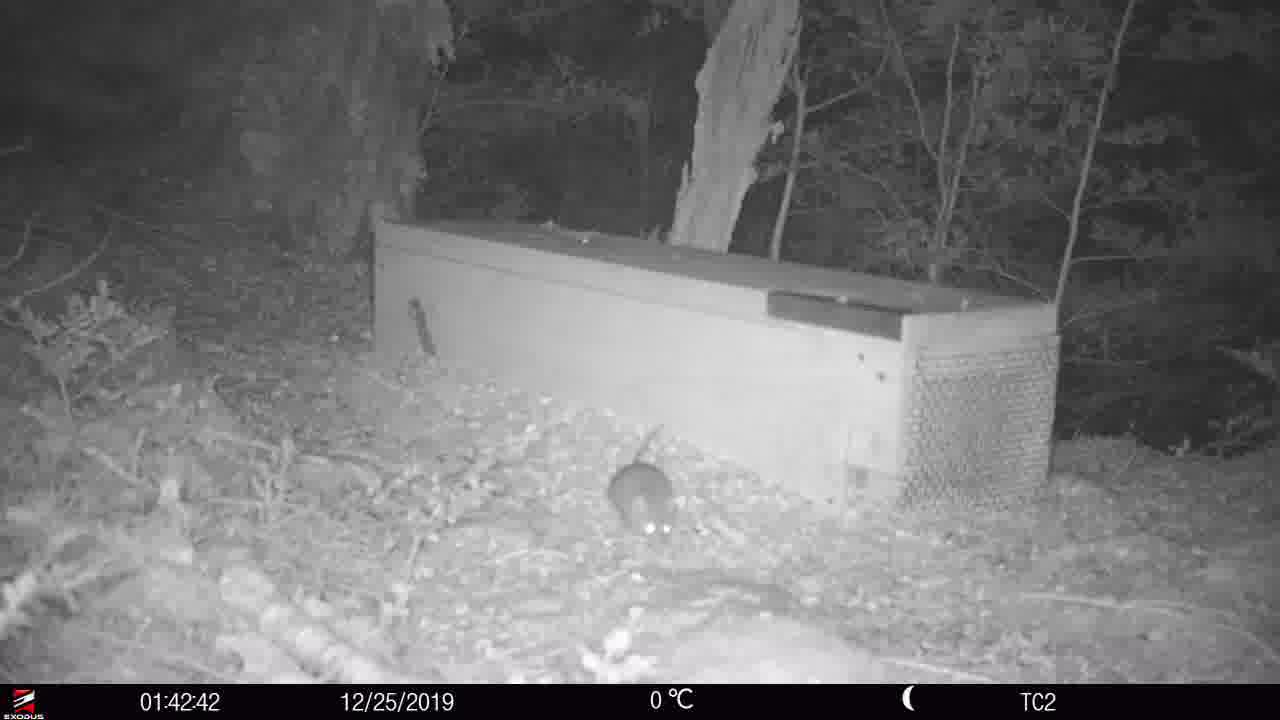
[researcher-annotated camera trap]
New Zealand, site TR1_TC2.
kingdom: Animalia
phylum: Chordata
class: Mammalia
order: Rodentia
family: Muridae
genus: Rattus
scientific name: Rattus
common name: rat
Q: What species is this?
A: Rat (Rattus).